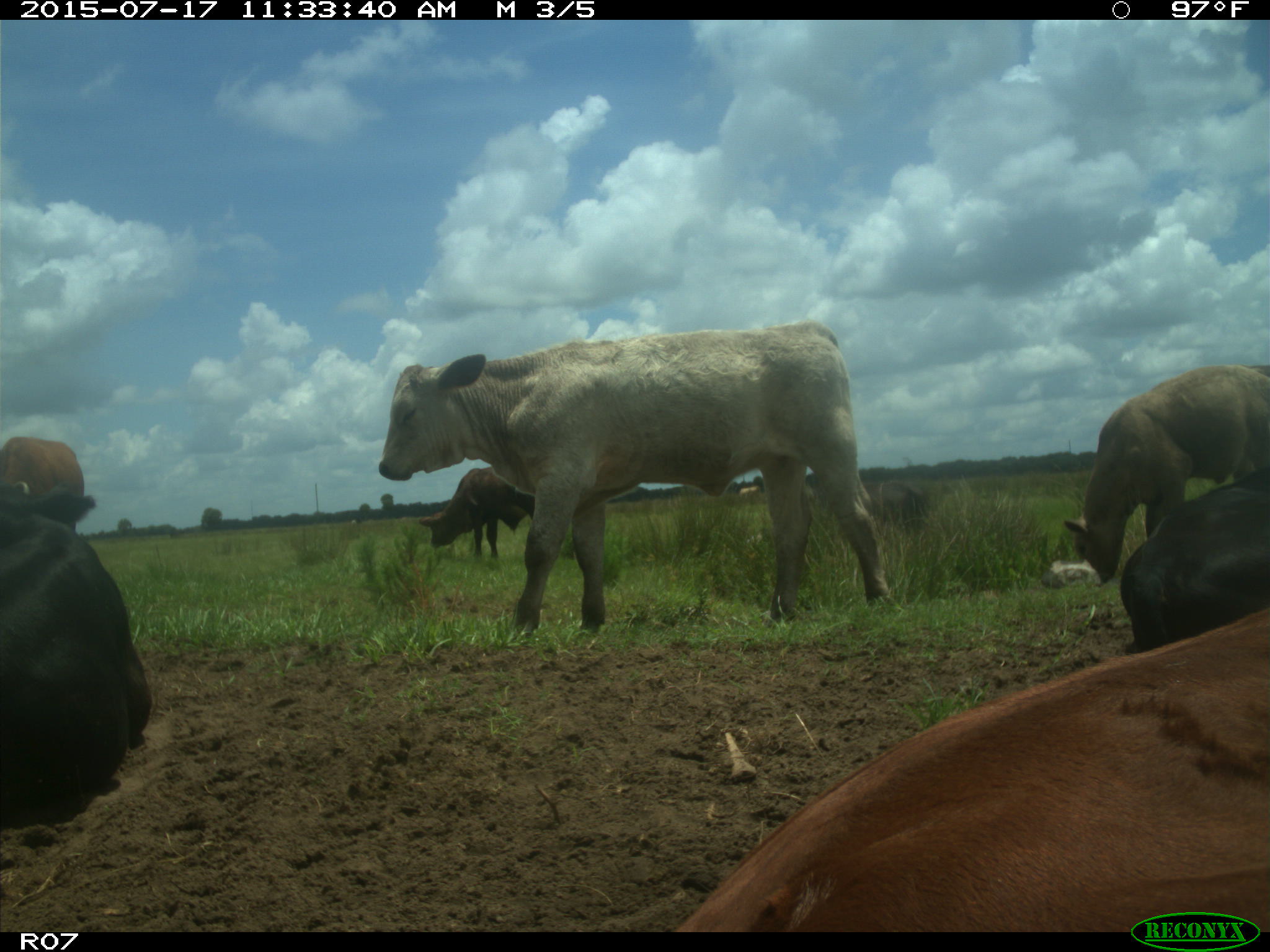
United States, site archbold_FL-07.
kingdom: Animalia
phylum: Chordata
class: Mammalia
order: Artiodactyla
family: Bovidae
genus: Bos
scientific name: Bos taurus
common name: domestic cow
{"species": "Bos taurus (domestic cow)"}